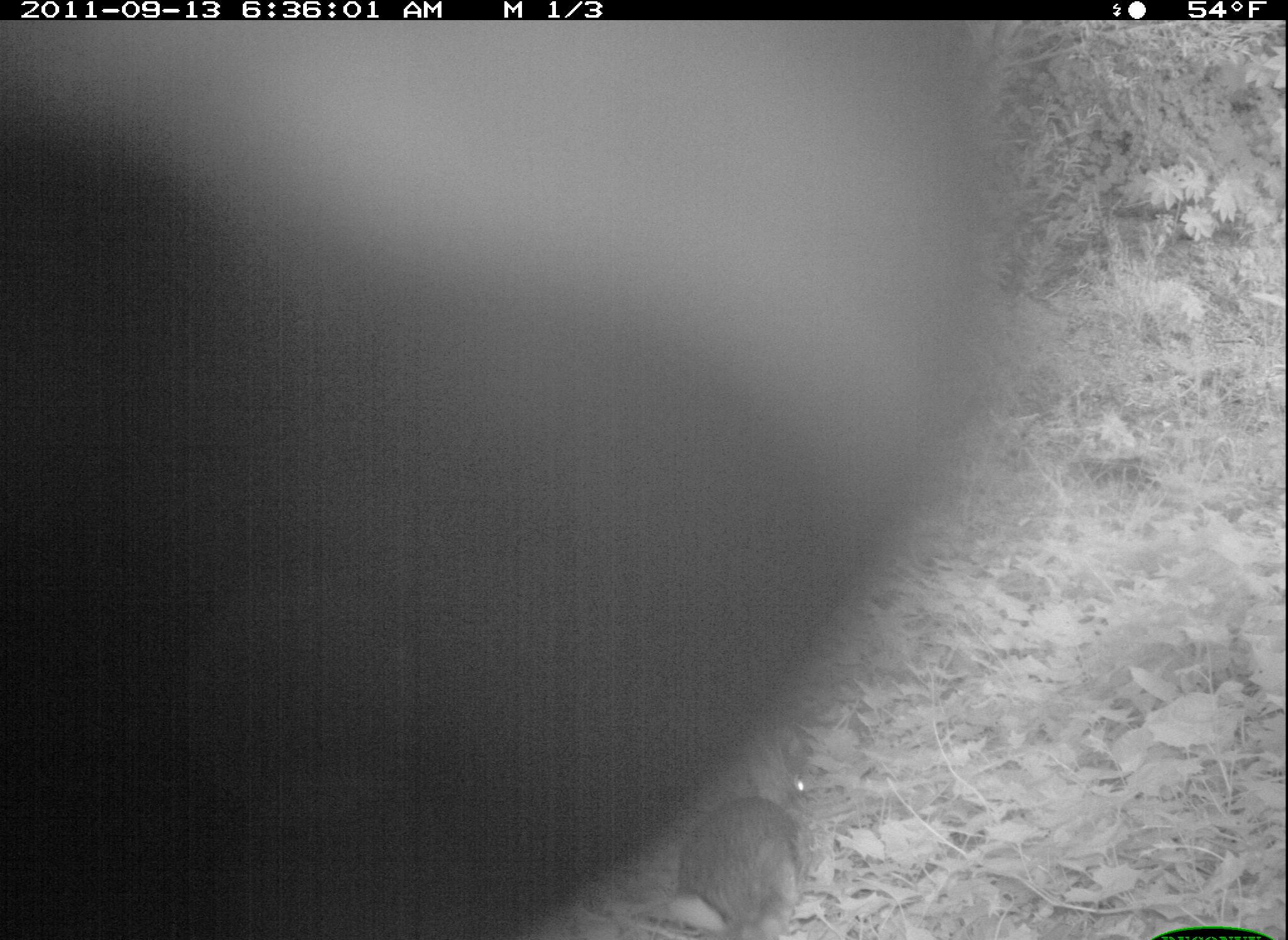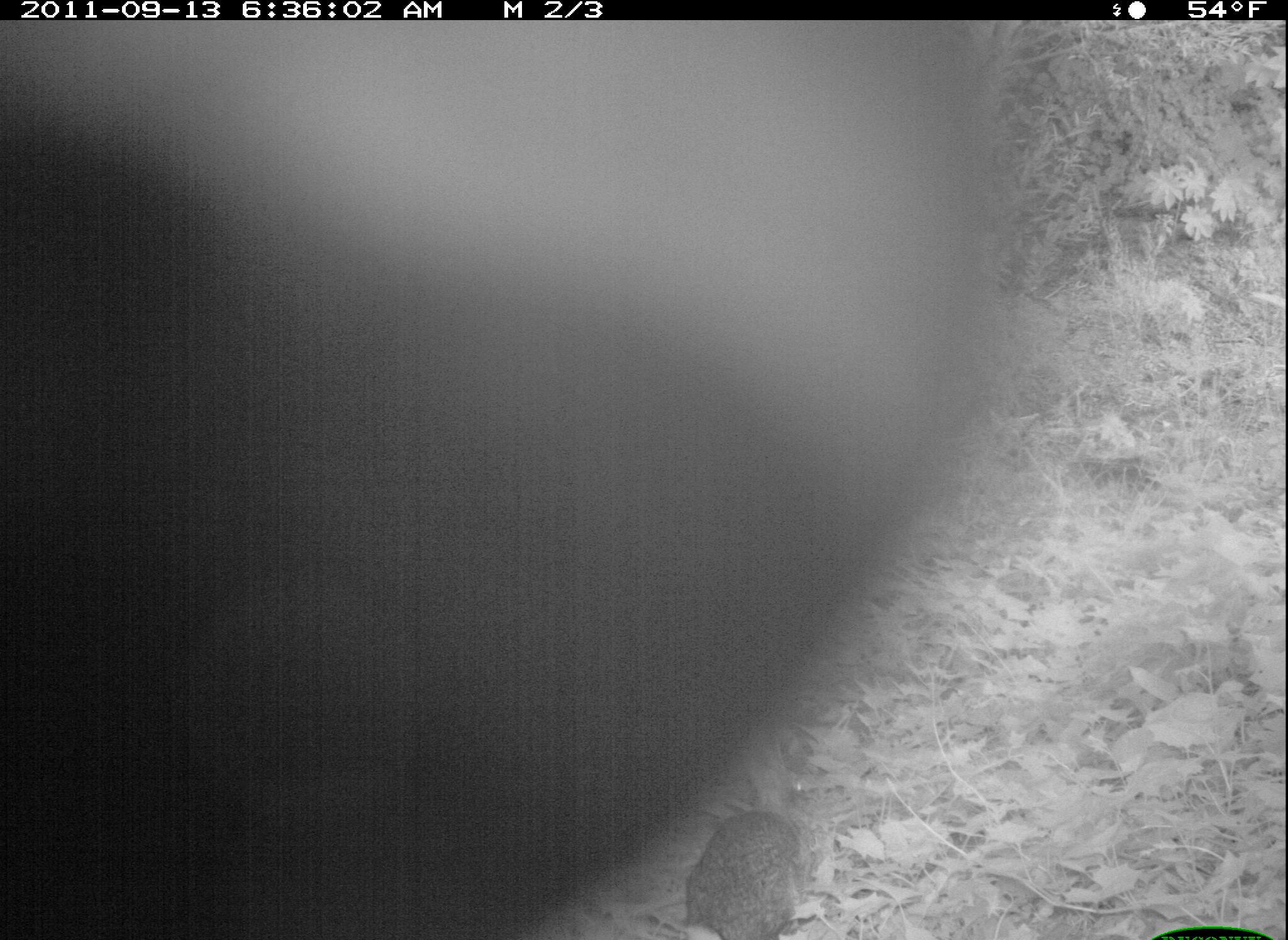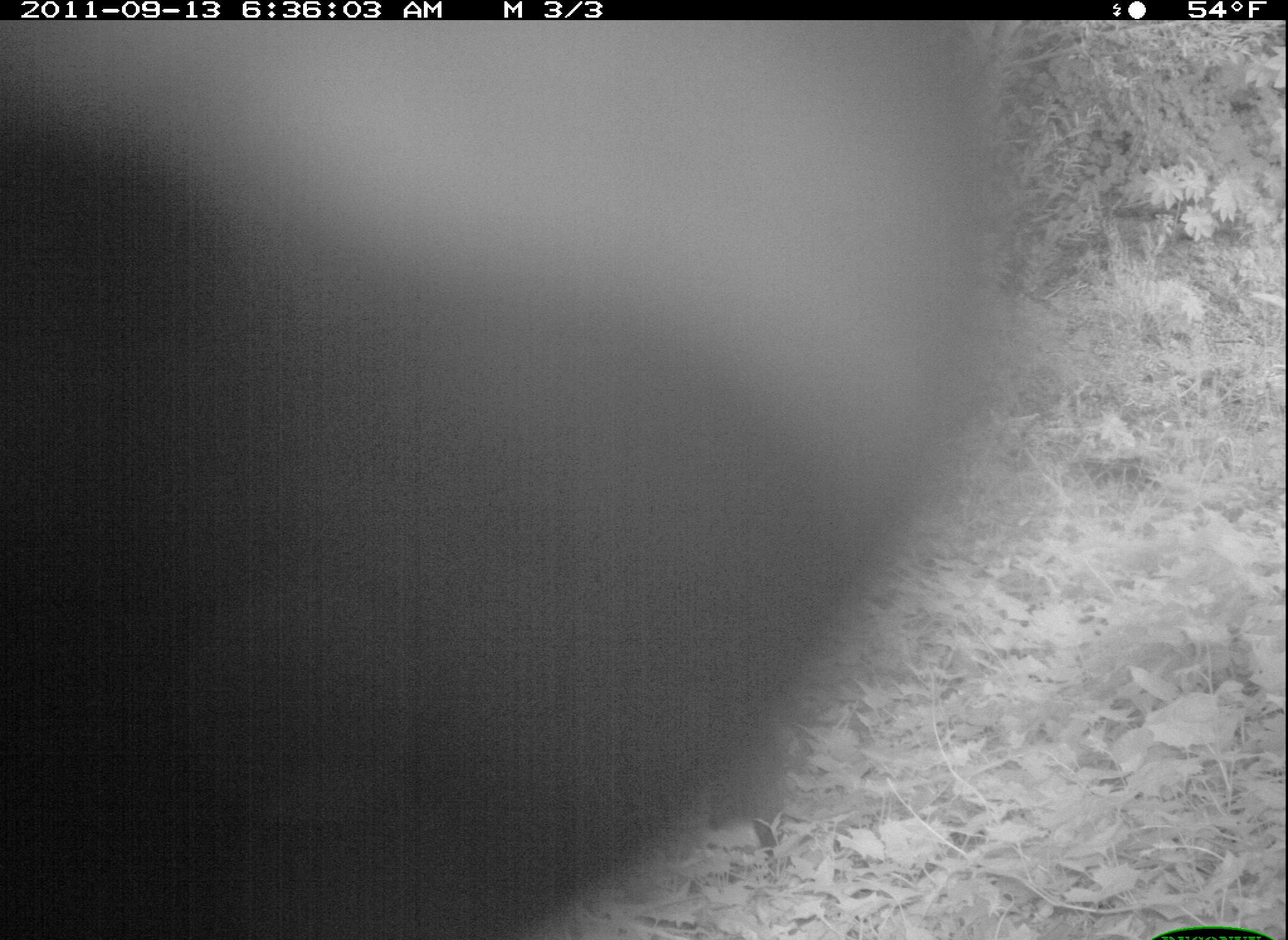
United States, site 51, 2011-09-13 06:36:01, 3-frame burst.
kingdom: Animalia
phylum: Chordata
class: Mammalia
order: Lagomorpha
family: Leporidae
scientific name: Leporidae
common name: rabbits and hares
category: rabbit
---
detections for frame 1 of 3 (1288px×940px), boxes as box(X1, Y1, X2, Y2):
rabbit: box(650, 726, 842, 940)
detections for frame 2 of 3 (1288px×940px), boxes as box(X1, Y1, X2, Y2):
rabbit: box(657, 734, 844, 940)